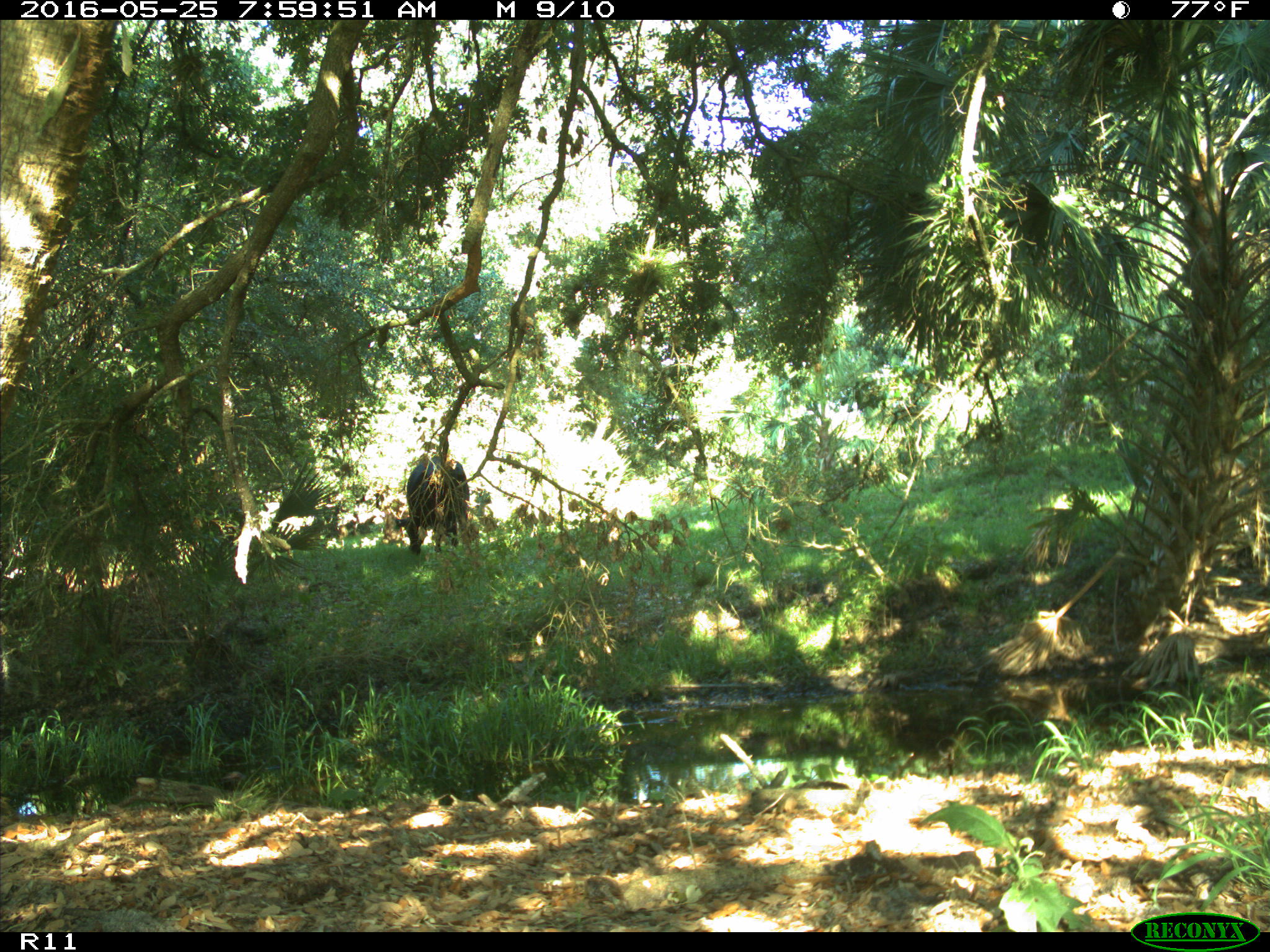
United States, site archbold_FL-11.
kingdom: Animalia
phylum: Chordata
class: Mammalia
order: Artiodactyla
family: Bovidae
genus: Bos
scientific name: Bos taurus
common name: domestic cow